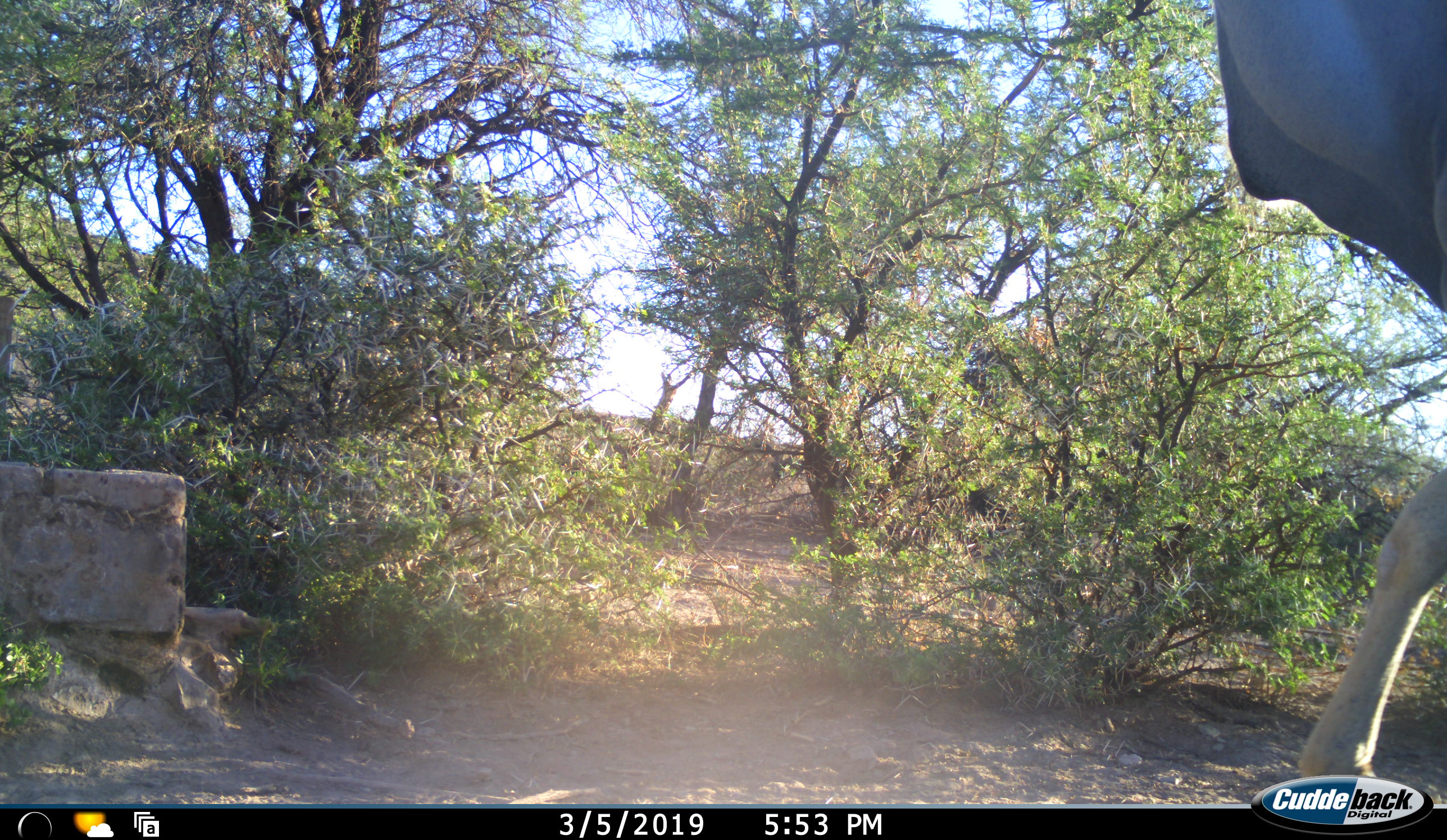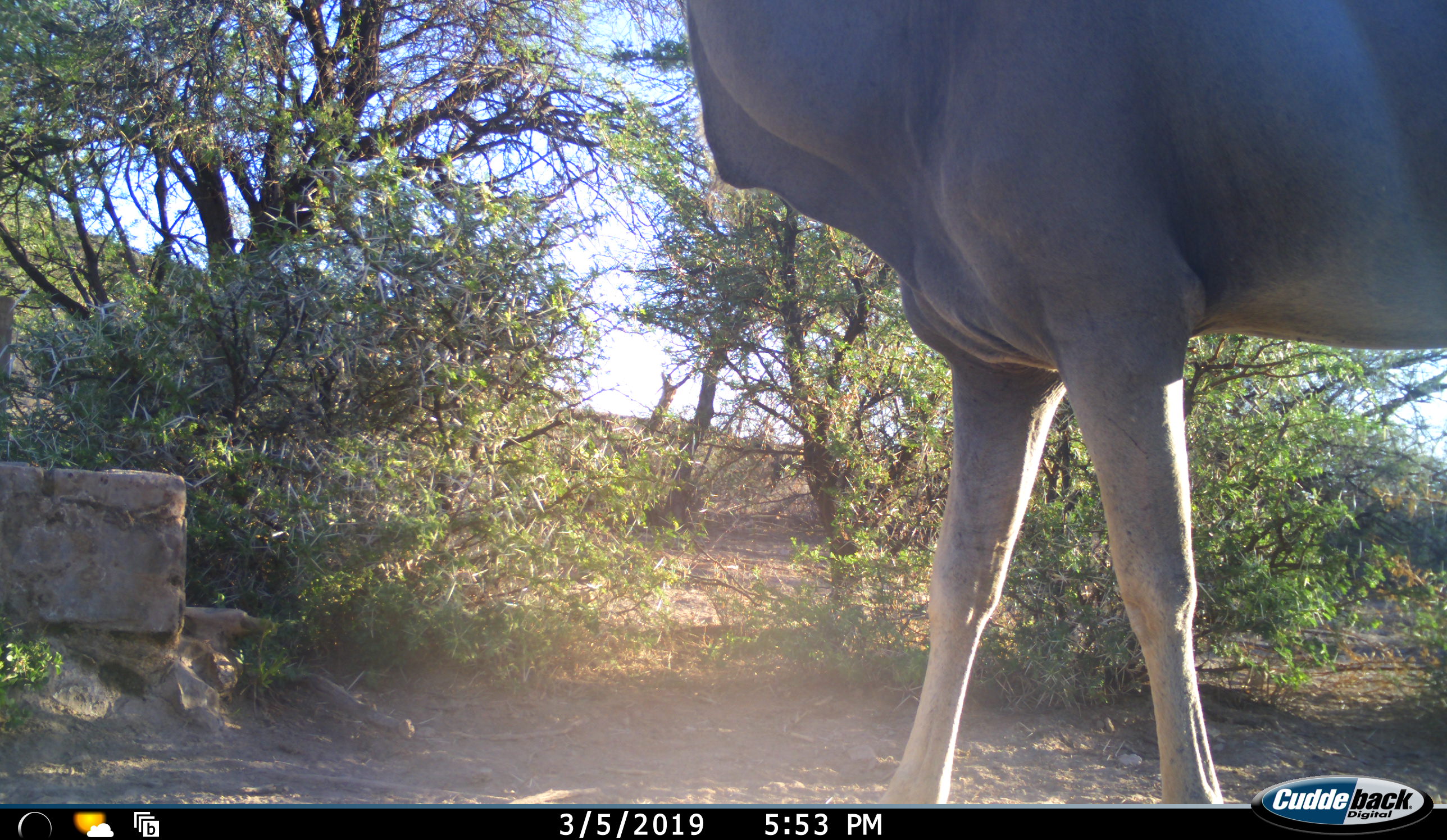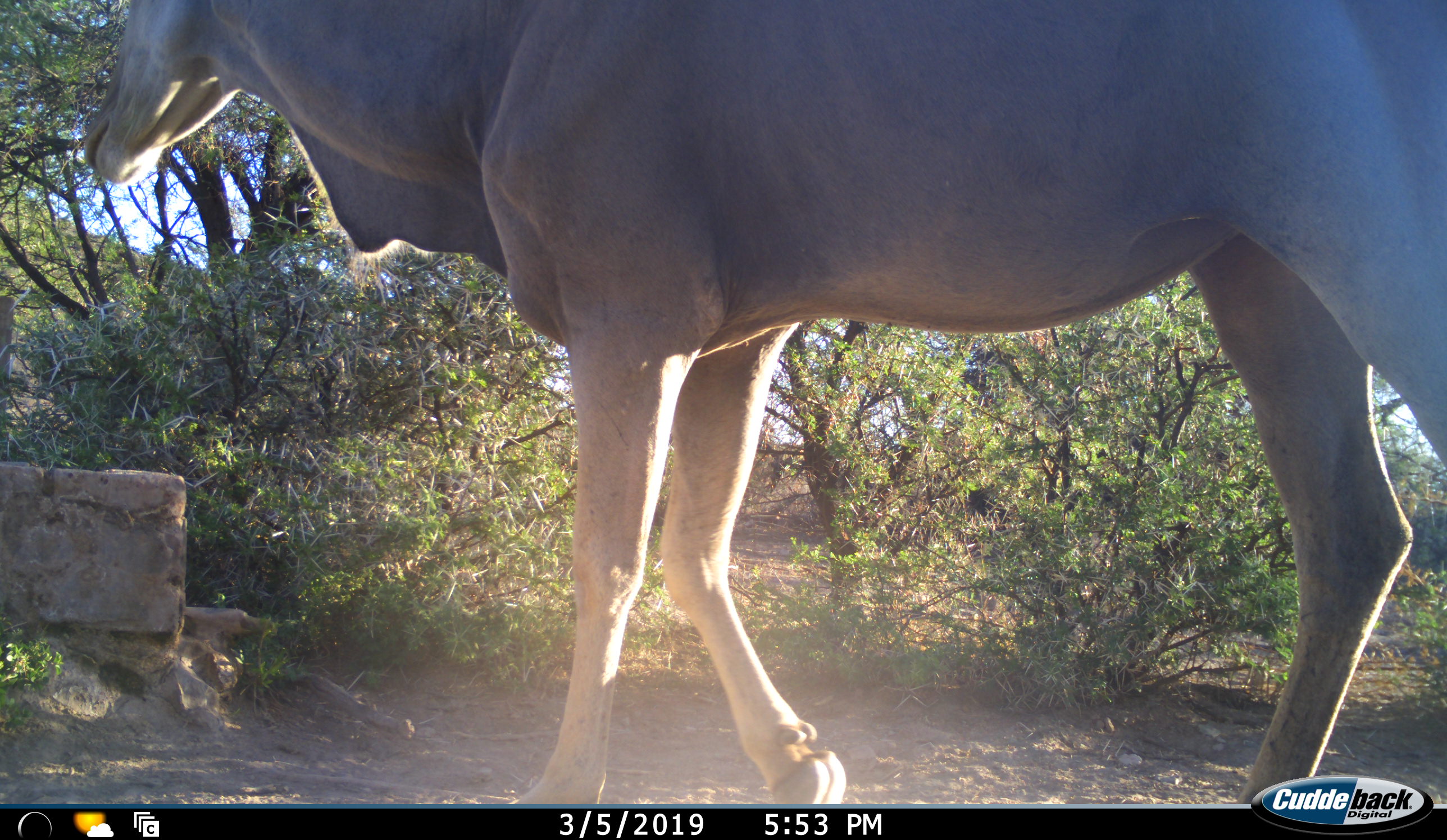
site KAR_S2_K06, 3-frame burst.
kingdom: Animalia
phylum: Chordata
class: Mammalia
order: Artiodactyla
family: Bovidae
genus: Tragelaphus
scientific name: Tragelaphus oryx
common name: eland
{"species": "eland (Tragelaphus oryx)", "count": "1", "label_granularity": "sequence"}